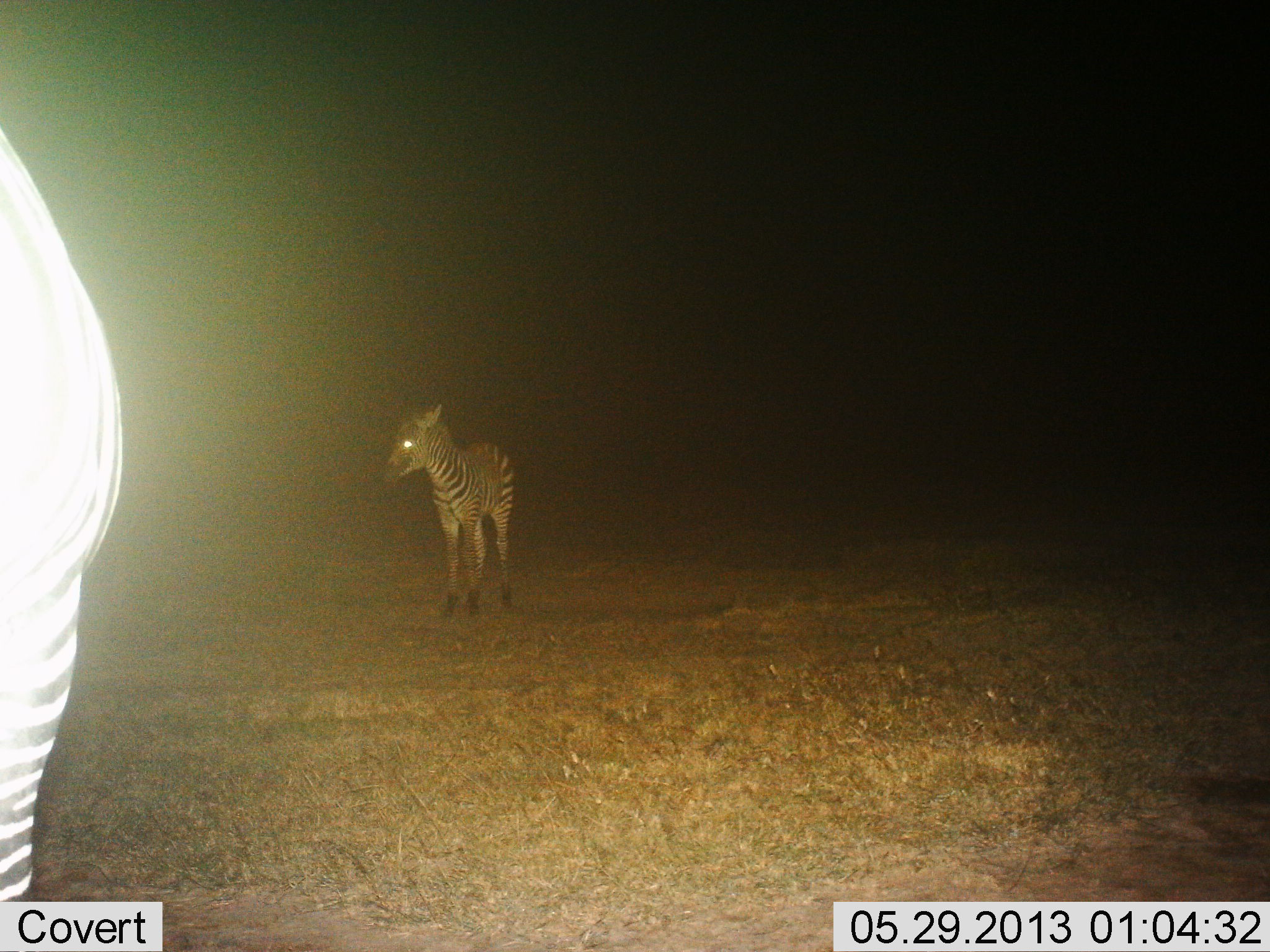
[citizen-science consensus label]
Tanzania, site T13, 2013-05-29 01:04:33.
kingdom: Animalia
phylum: Chordata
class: Mammalia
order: Perissodactyla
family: Equidae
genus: Equus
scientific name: Equus quagga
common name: plains zebra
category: zebra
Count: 2.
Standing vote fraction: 100%.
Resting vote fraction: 0%.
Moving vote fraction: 0%.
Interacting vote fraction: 0%.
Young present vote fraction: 20%.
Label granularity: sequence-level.